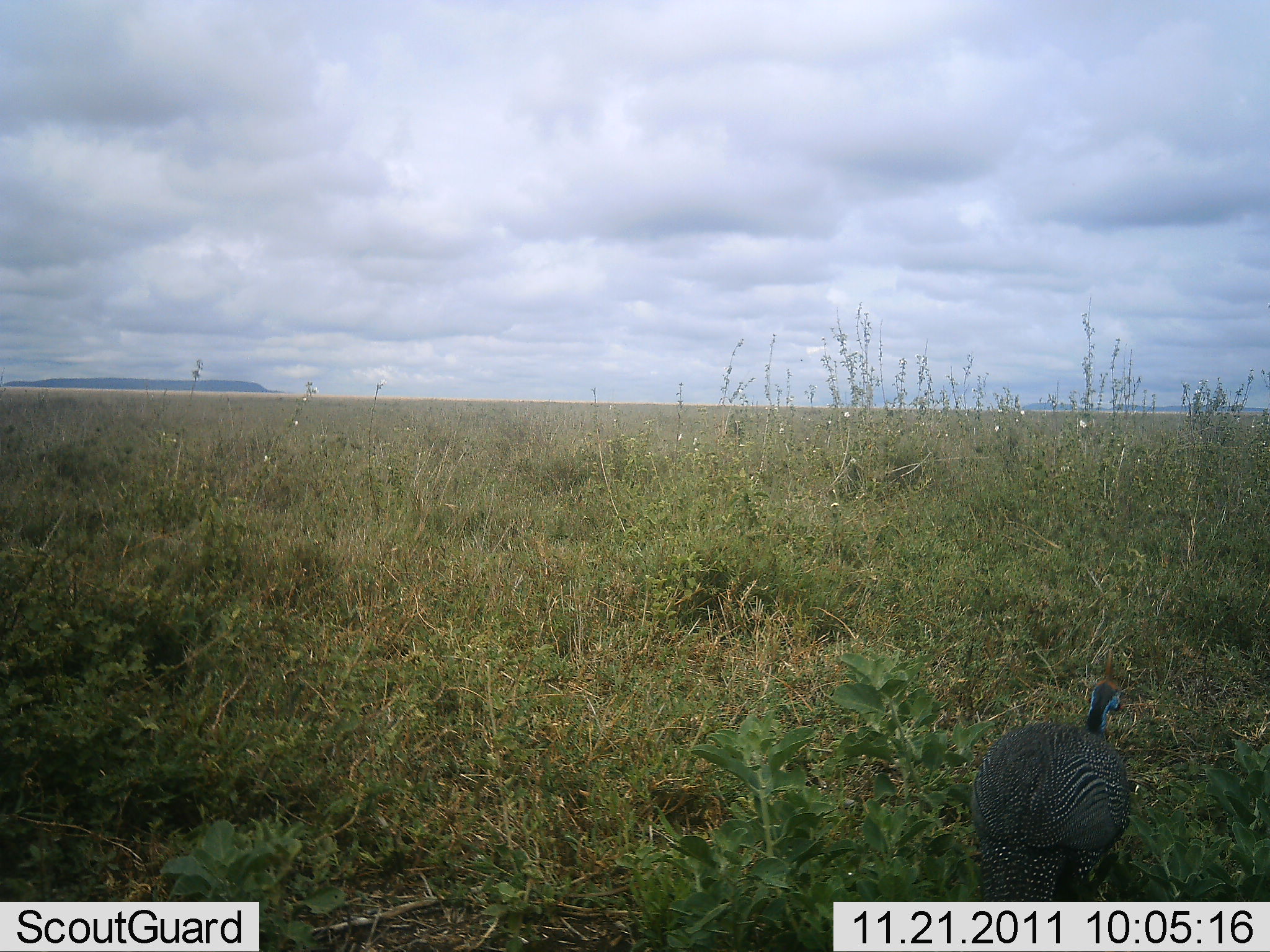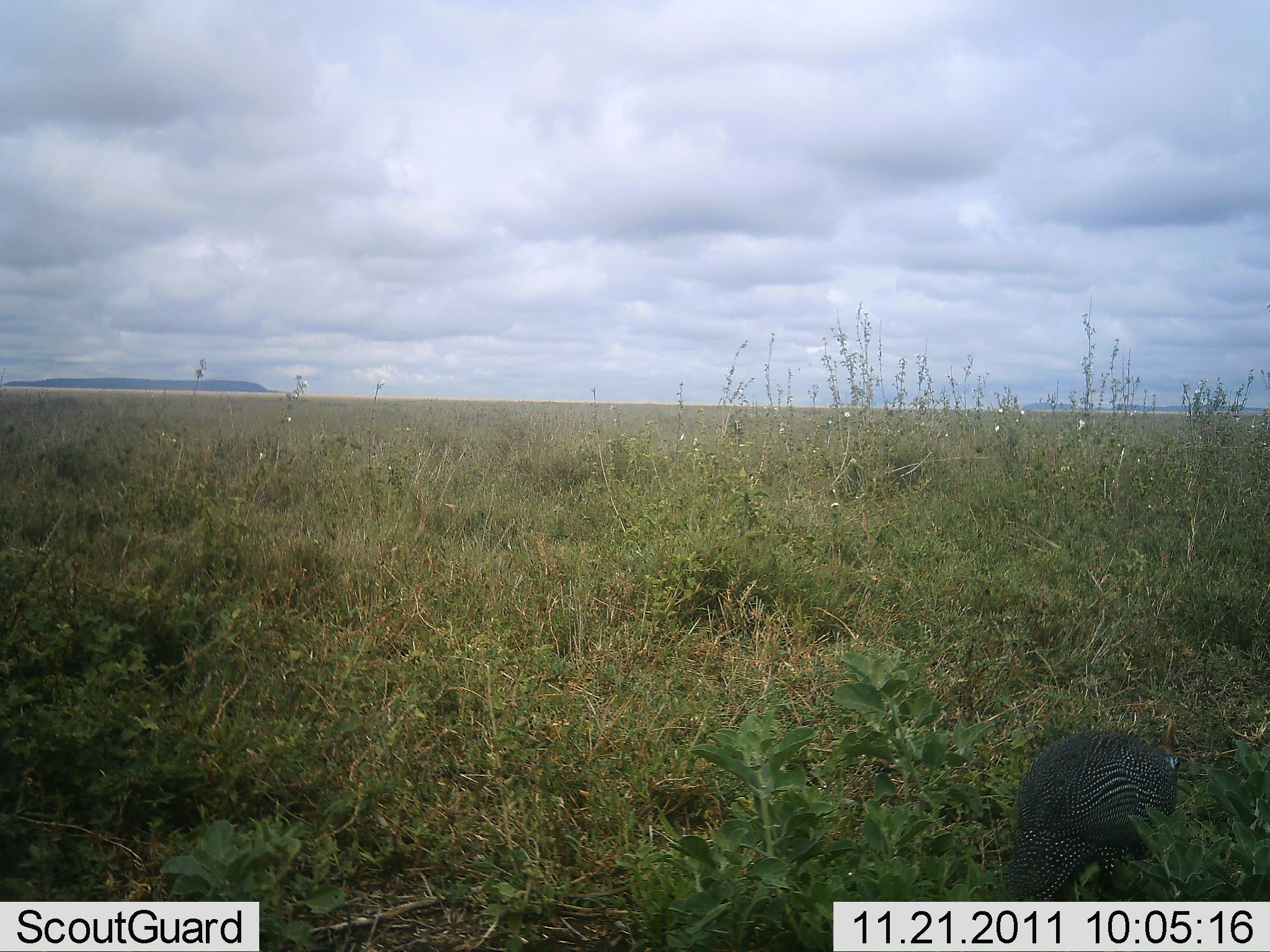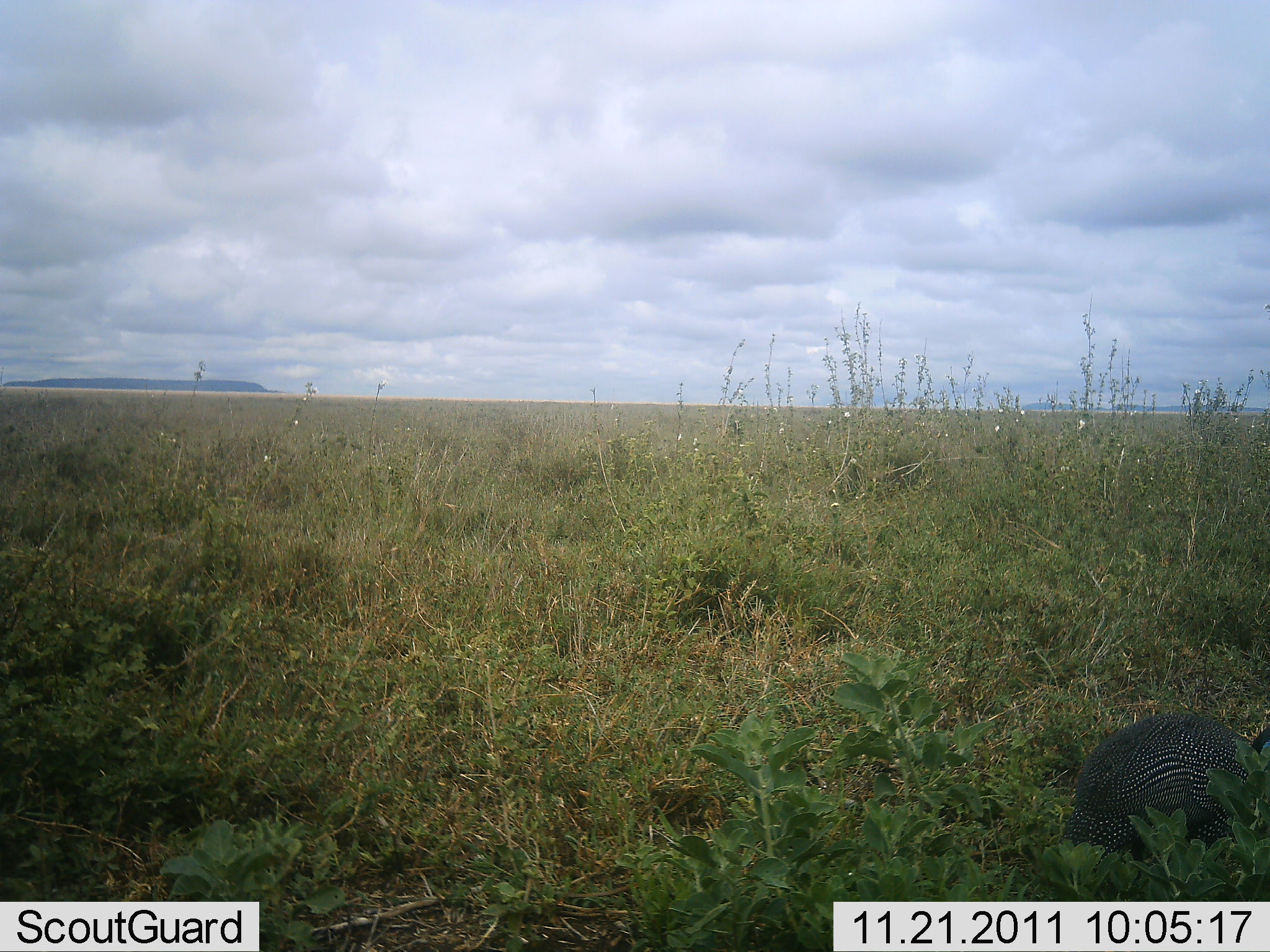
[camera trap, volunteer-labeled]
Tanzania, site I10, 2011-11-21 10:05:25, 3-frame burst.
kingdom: Animalia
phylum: Chordata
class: Aves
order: Galliformes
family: Numididae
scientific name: Numididae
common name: guinea fowl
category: guineafowl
Guineafowl (guinea fowl) (Numididae), count 1. Behavior (volunteer vote fractions): standing 7%, resting 0%, moving 67%, interacting 0%. Young present (vote fraction): 0%. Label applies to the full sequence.